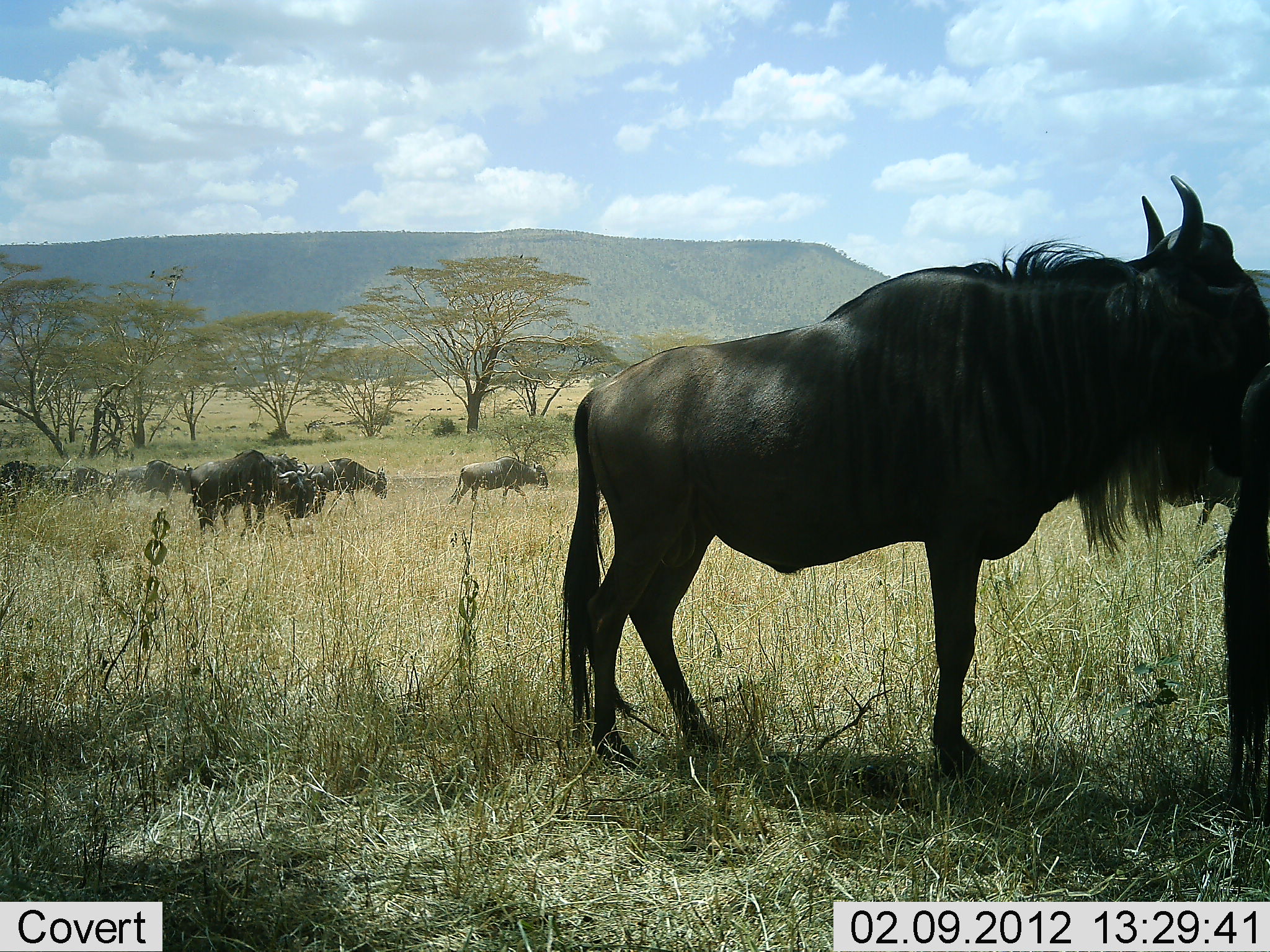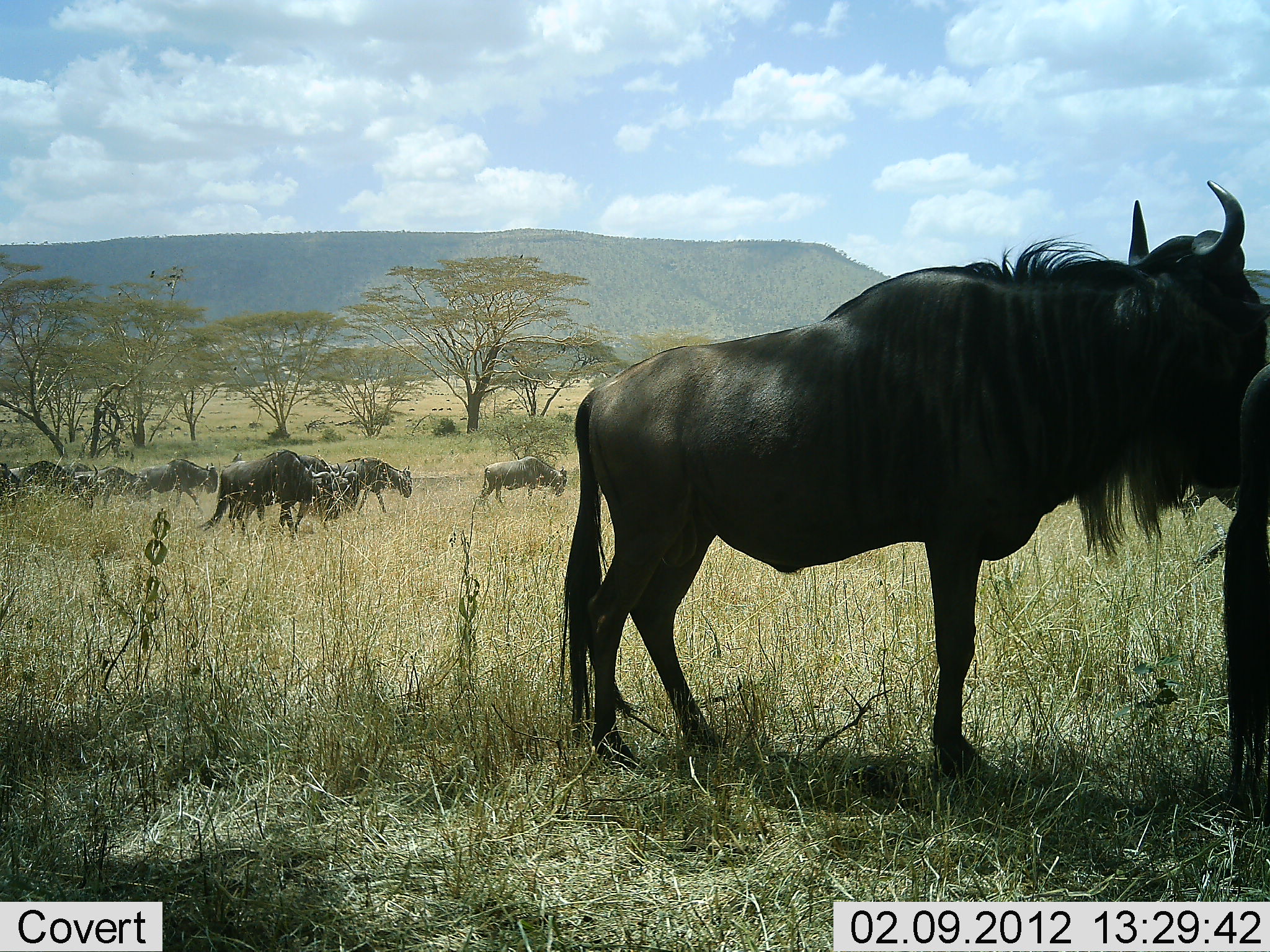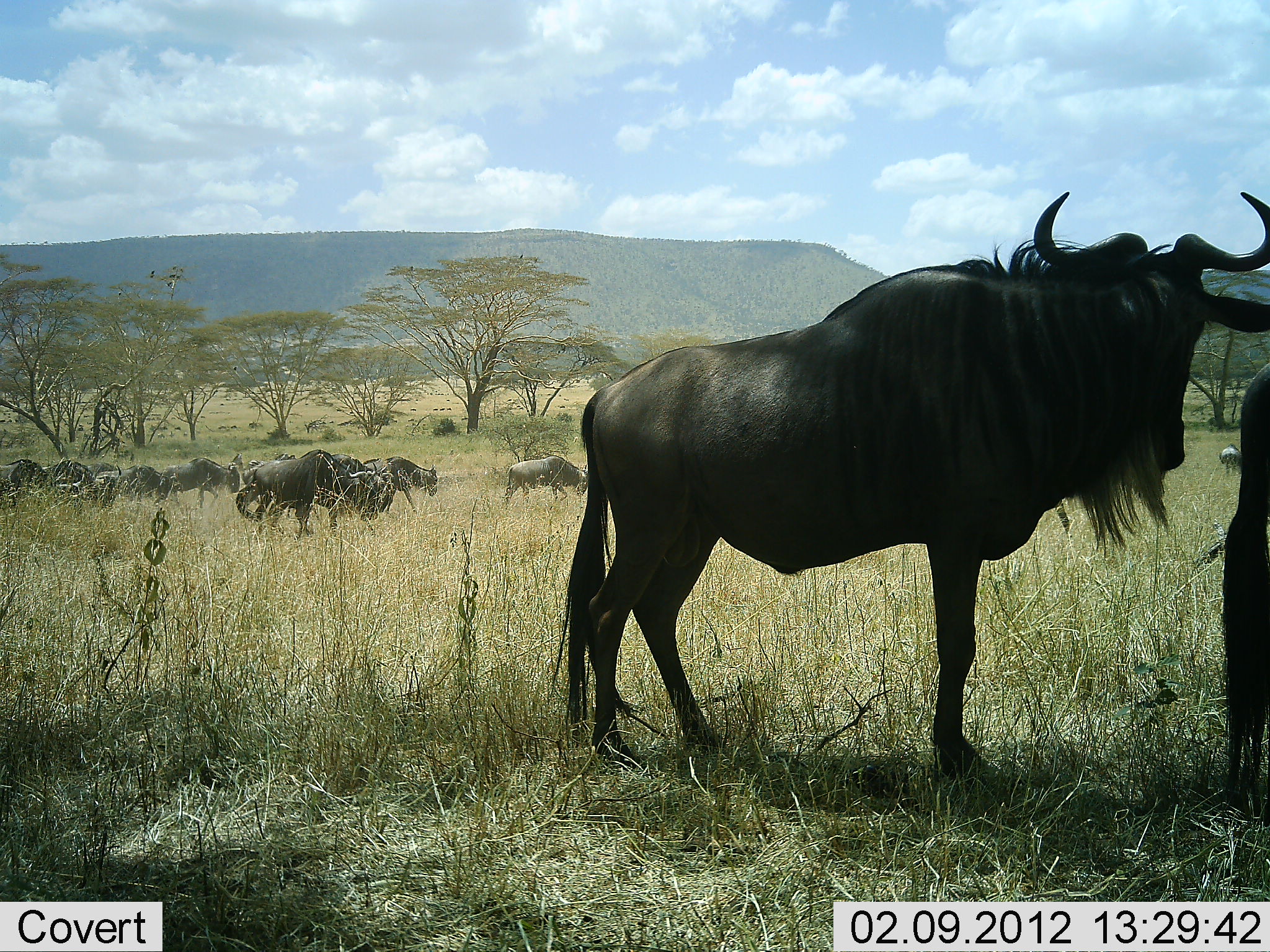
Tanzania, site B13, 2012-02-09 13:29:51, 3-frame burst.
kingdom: Animalia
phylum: Chordata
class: Mammalia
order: Artiodactyla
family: Bovidae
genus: Connochaetes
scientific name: Connochaetes taurinus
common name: blue wildebeest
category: wildebeest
Wildebeest (blue wildebeest) (Connochaetes taurinus), count 11-50. Behavior (volunteer vote fractions): standing 62%, resting 0%, moving 100%, interacting 0%. Young present (vote fraction): 0%. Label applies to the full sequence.